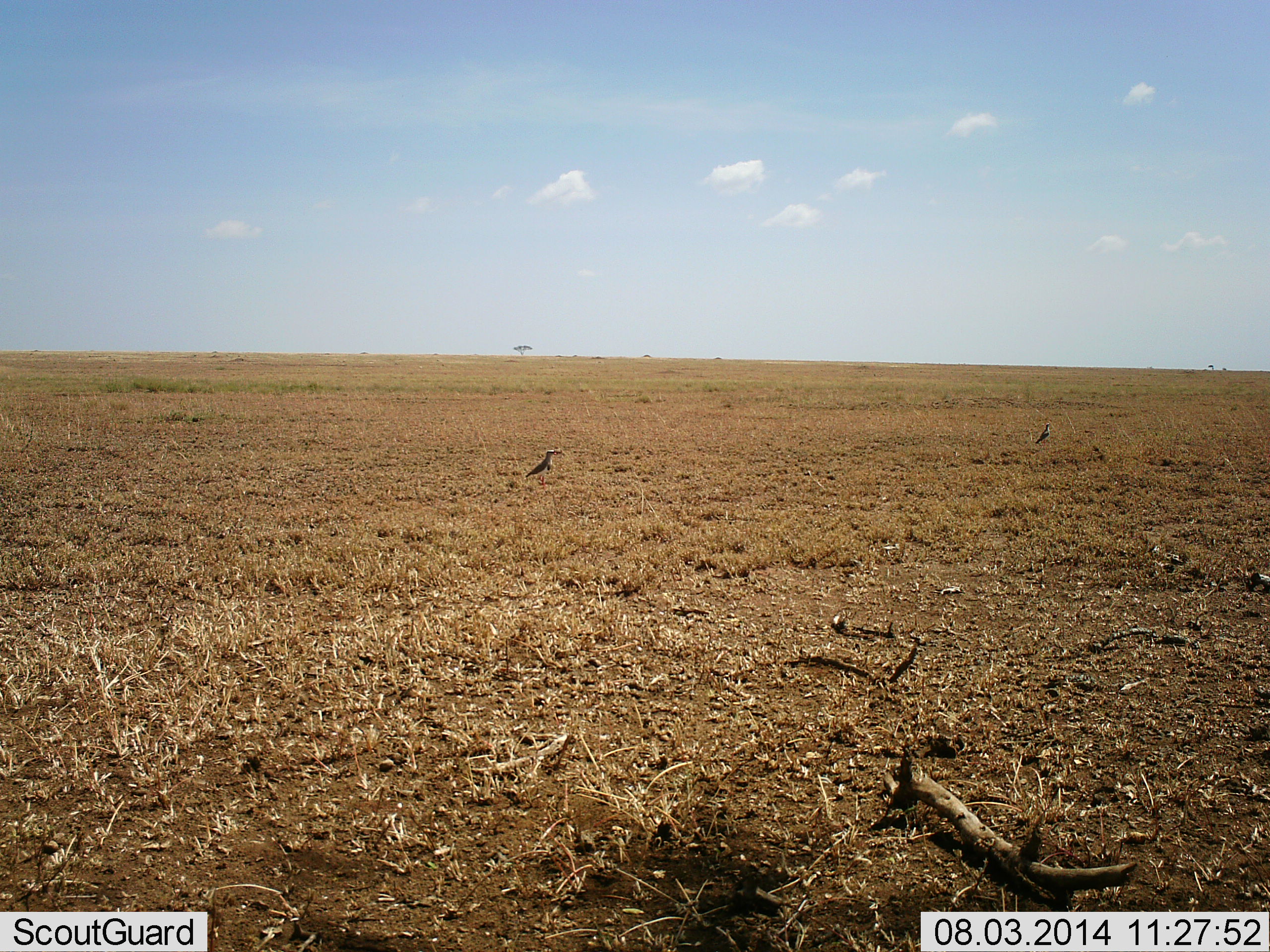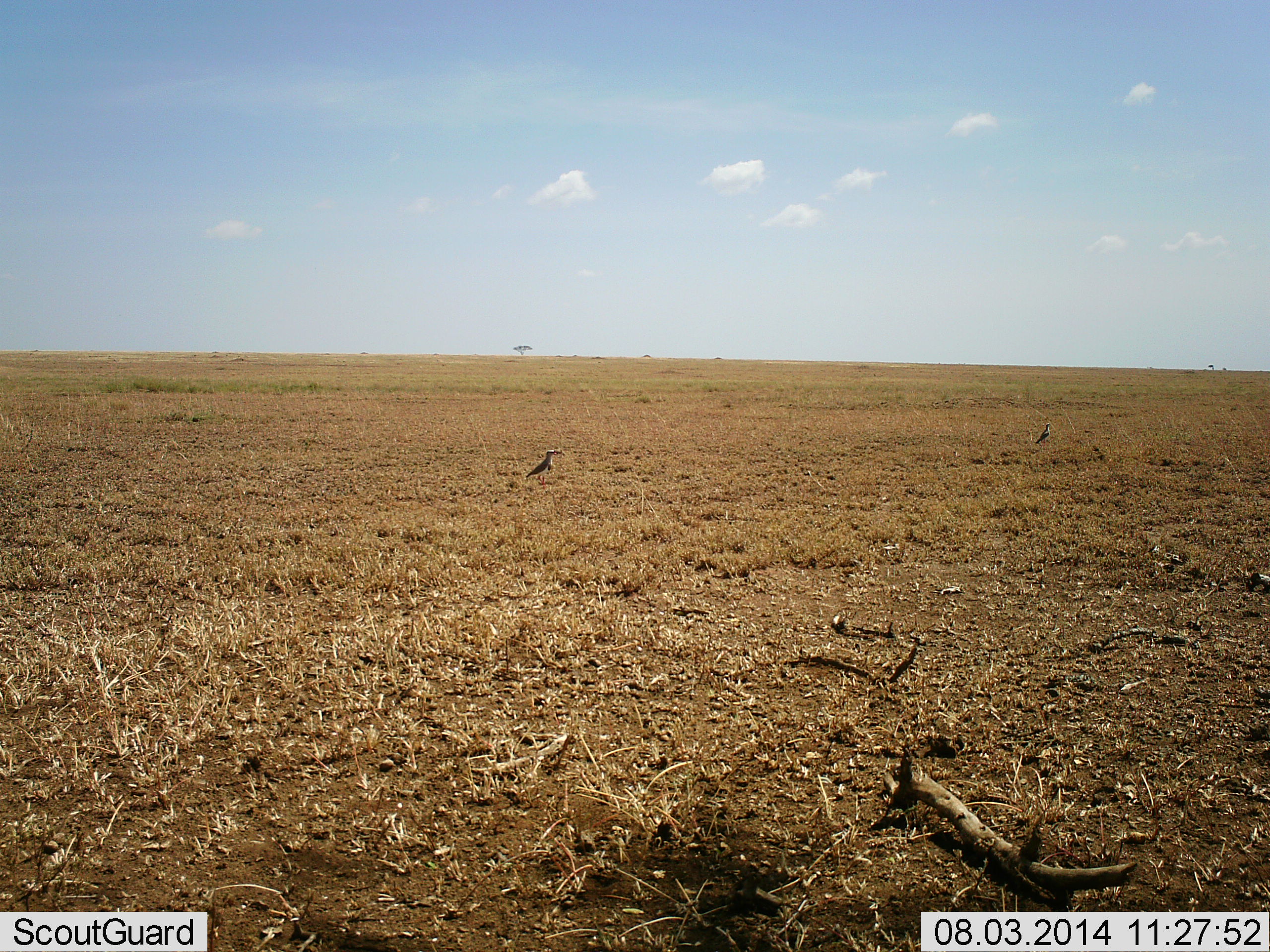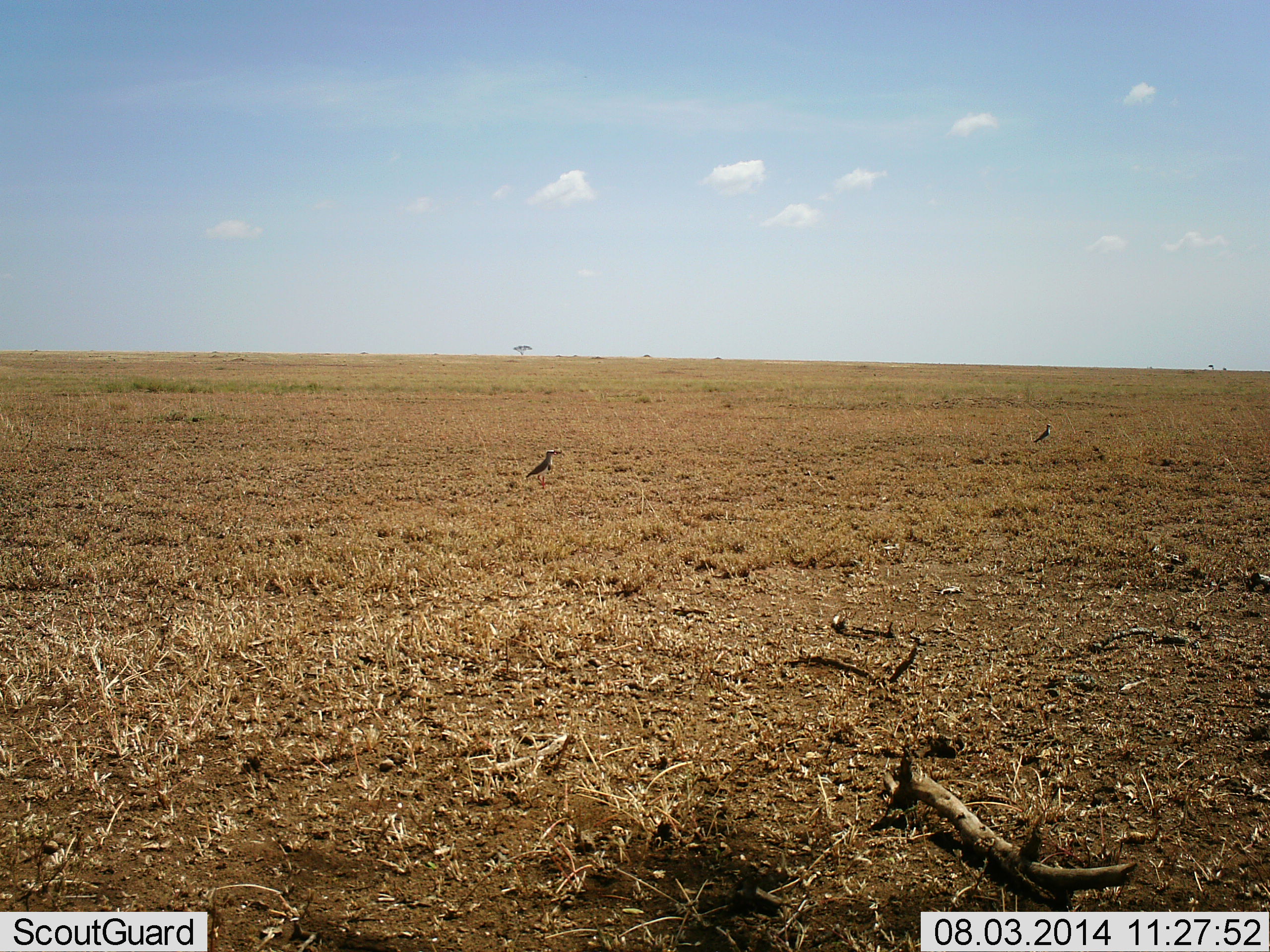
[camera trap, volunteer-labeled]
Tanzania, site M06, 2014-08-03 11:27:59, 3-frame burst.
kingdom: Animalia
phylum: Chordata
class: Aves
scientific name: Aves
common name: bird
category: otherbird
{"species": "otherbird (bird) (Aves)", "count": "2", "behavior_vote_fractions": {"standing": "100%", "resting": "0%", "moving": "0%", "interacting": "0%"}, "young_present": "0%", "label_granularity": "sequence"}